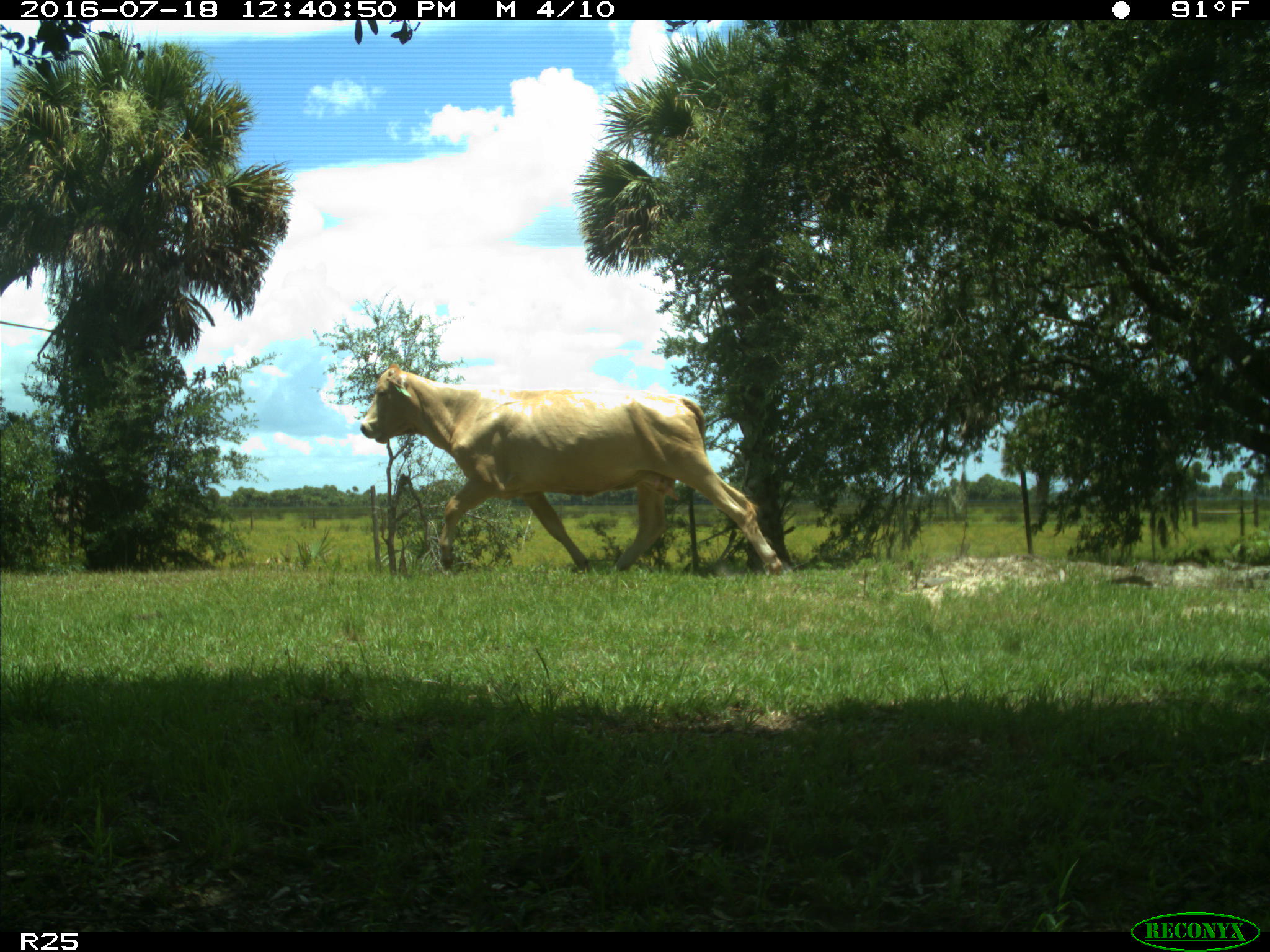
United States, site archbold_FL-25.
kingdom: Animalia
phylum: Chordata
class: Mammalia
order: Artiodactyla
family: Bovidae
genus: Bos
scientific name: Bos taurus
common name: domestic cow